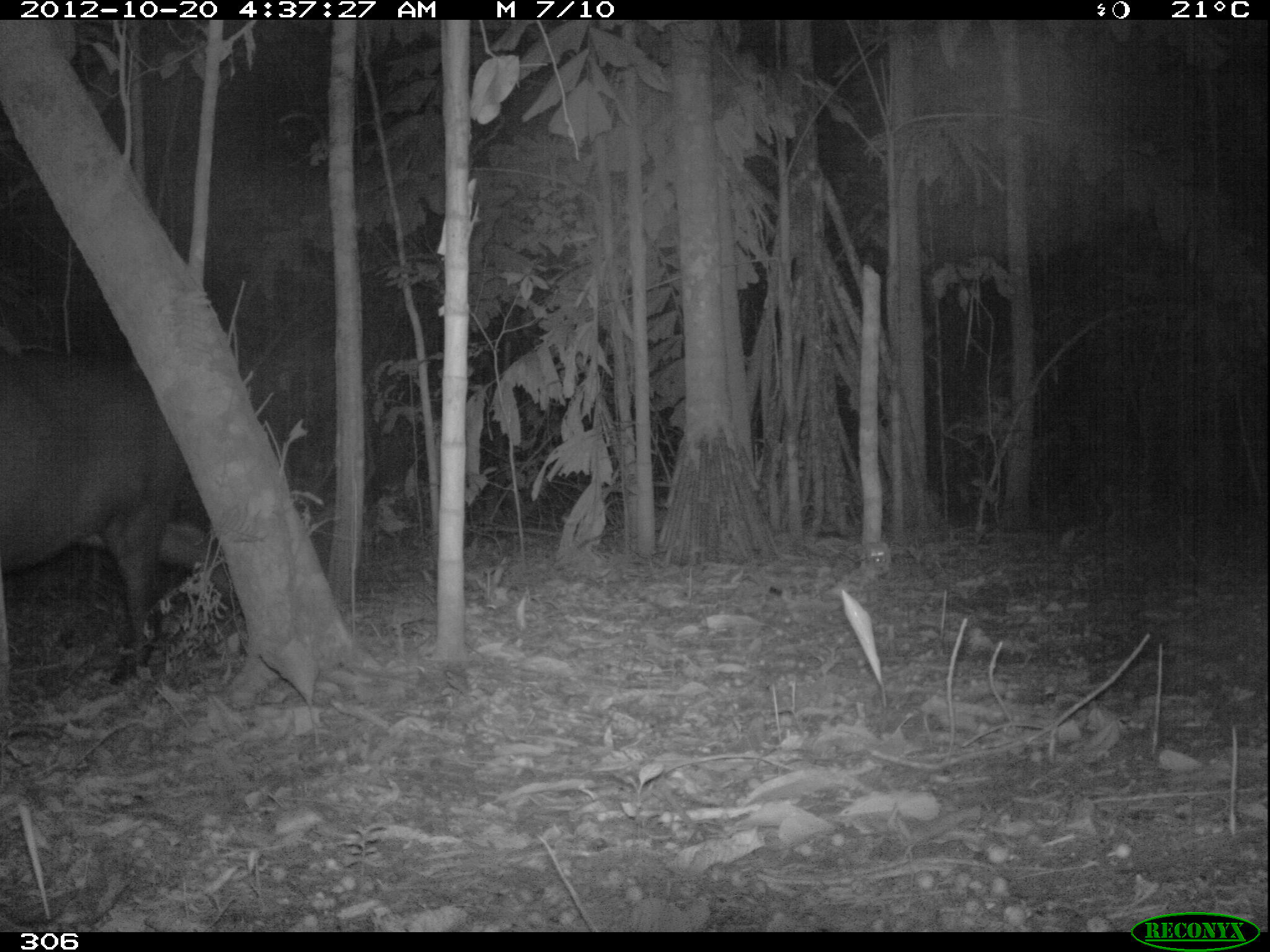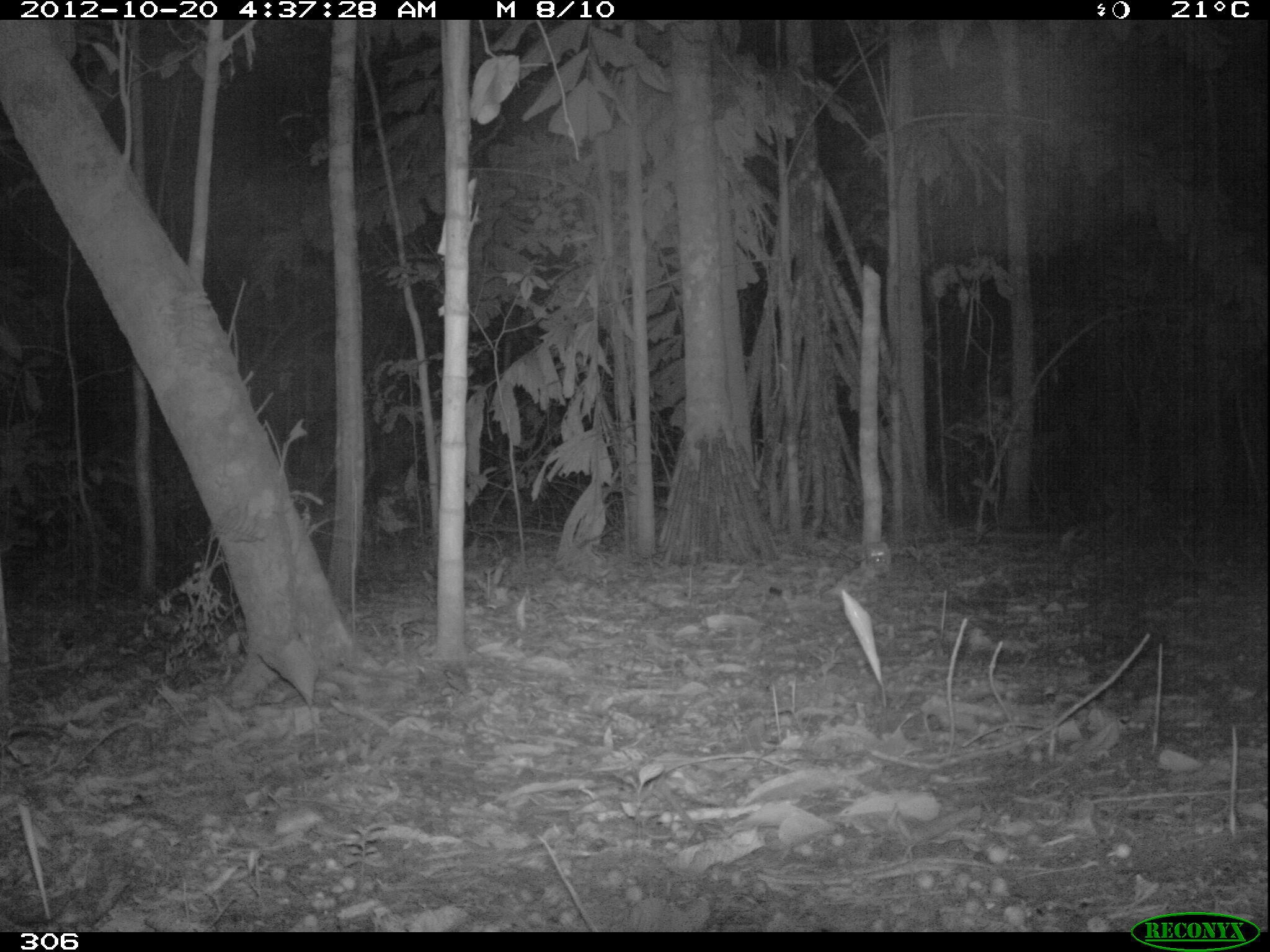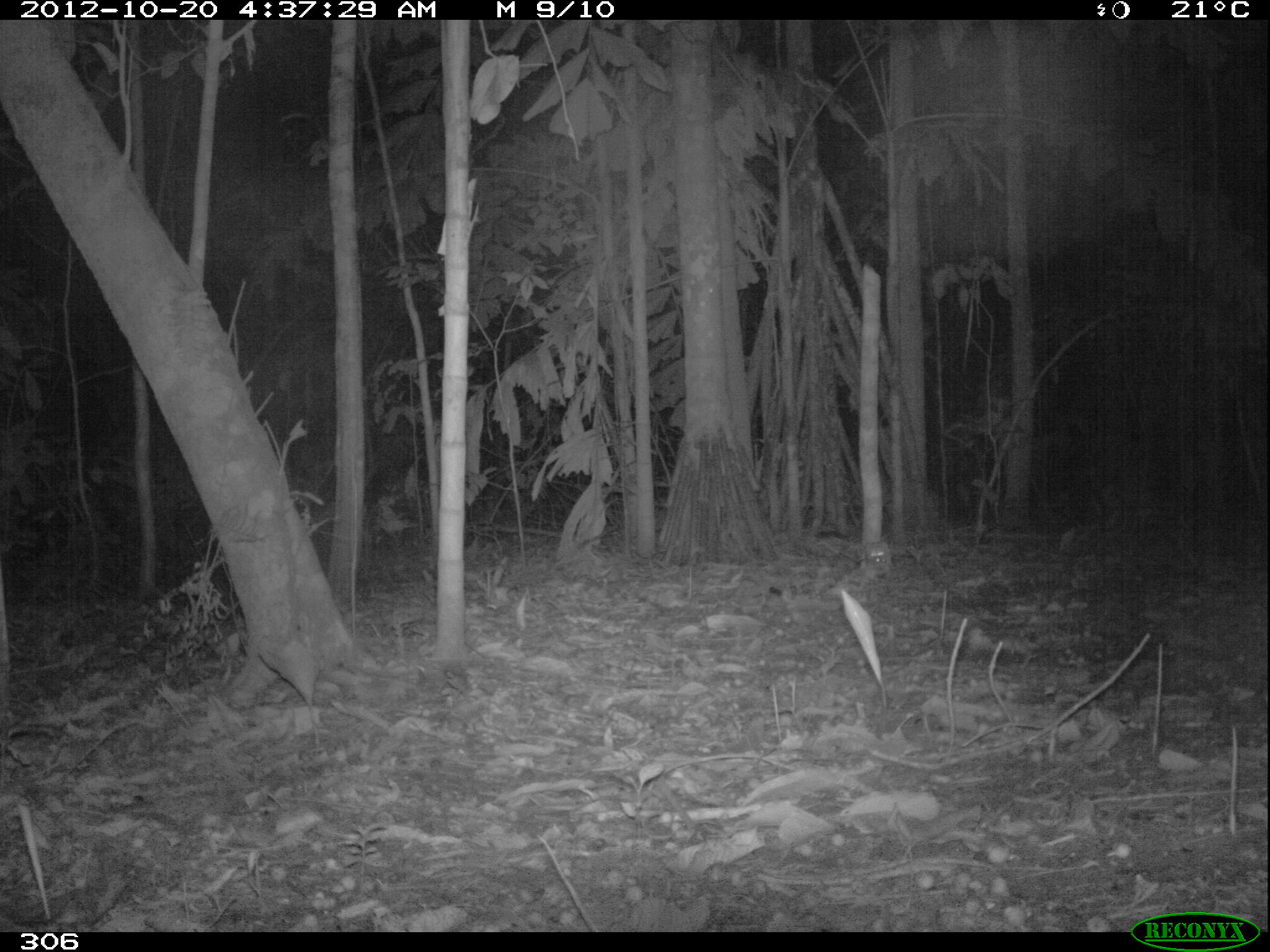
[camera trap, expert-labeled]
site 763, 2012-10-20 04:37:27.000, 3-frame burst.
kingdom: Animalia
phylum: Chordata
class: Mammalia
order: Perissodactyla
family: Tapiridae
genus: Tapirus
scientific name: Tapirus terrestris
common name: south american tapir